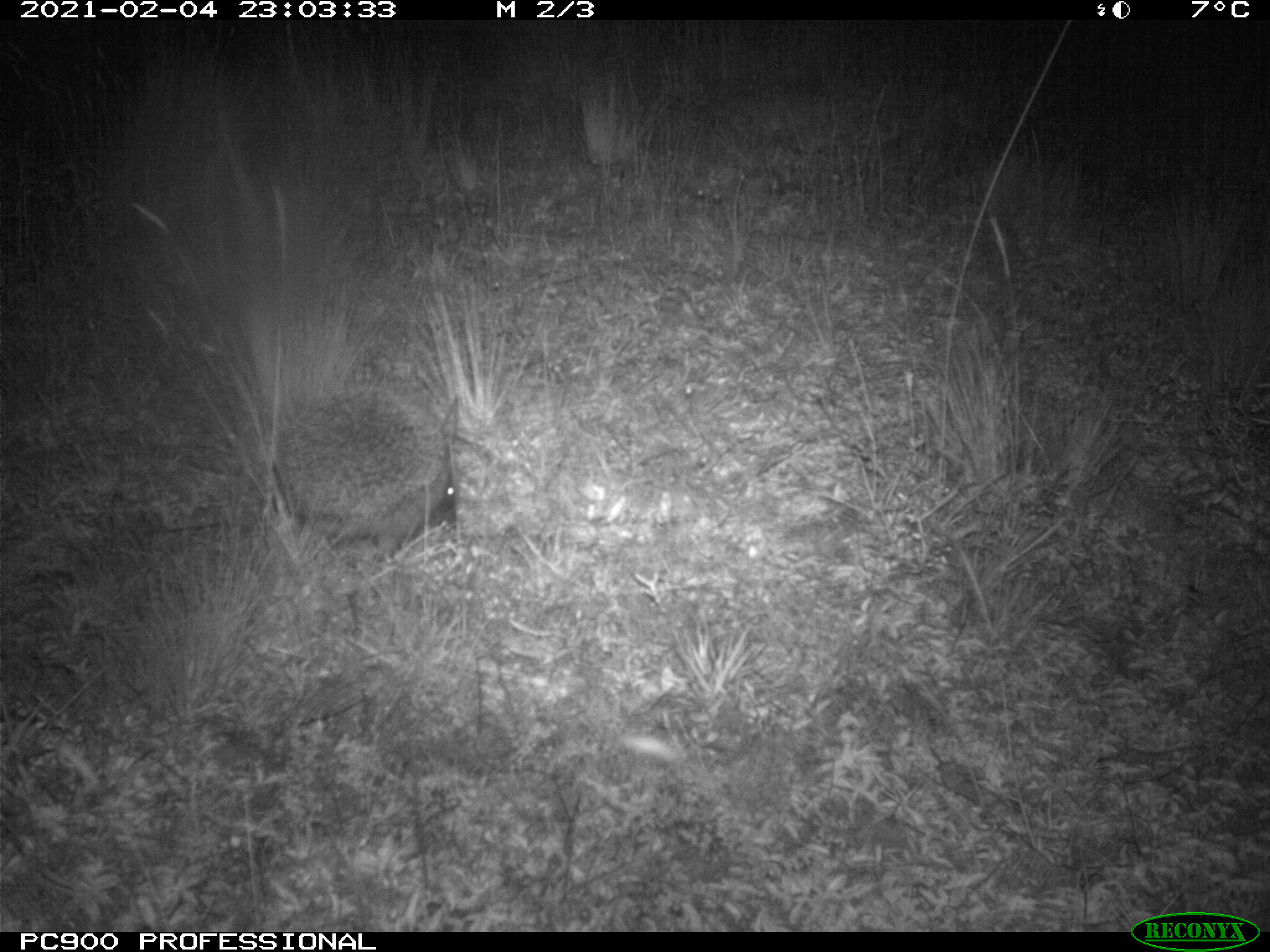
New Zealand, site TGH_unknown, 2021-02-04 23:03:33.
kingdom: Animalia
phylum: Chordata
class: Mammalia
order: Eulipotyphla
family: Erinaceidae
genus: Erinaceus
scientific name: Erinaceus europaeus europaeus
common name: european hedgehog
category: hedgehog